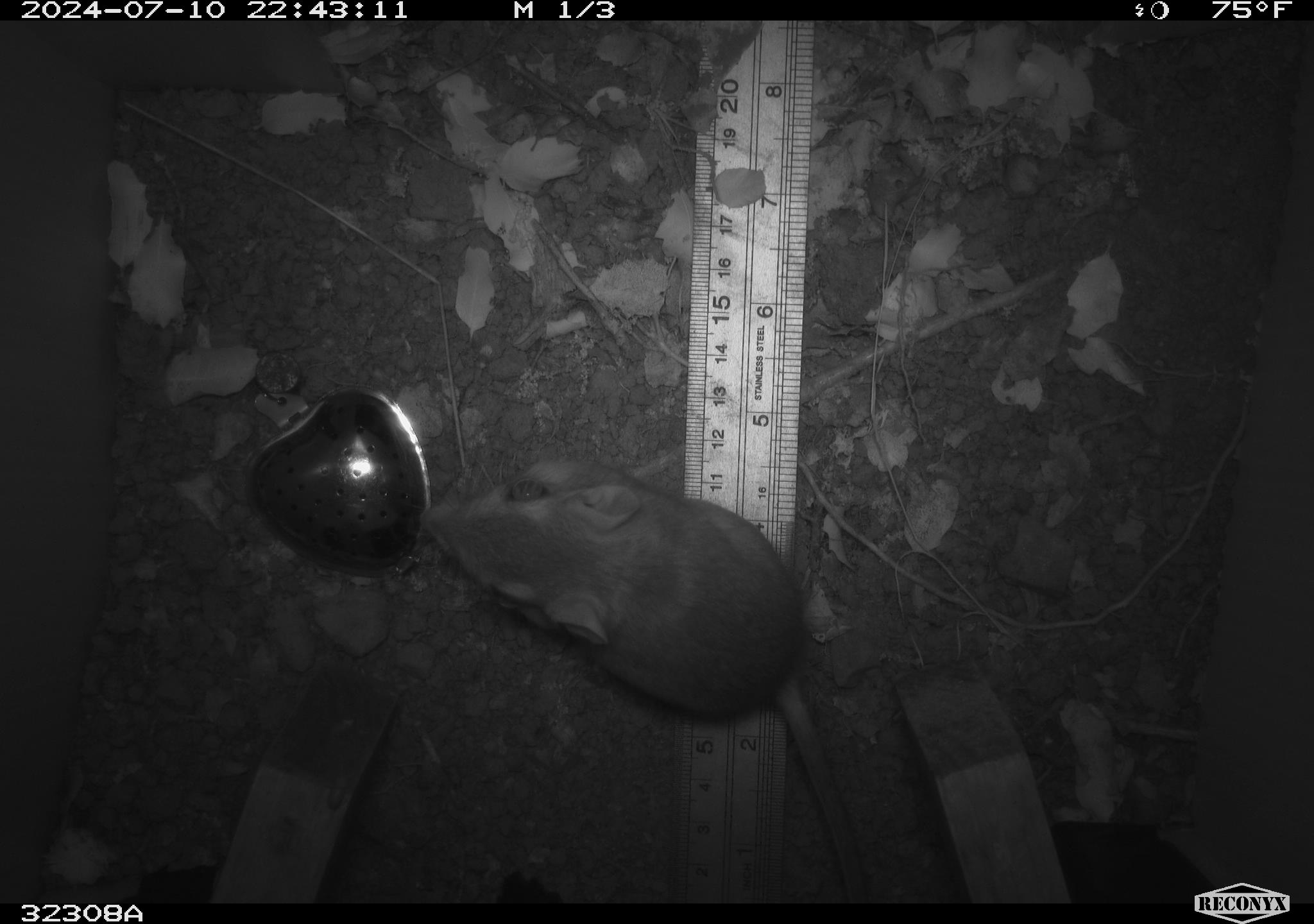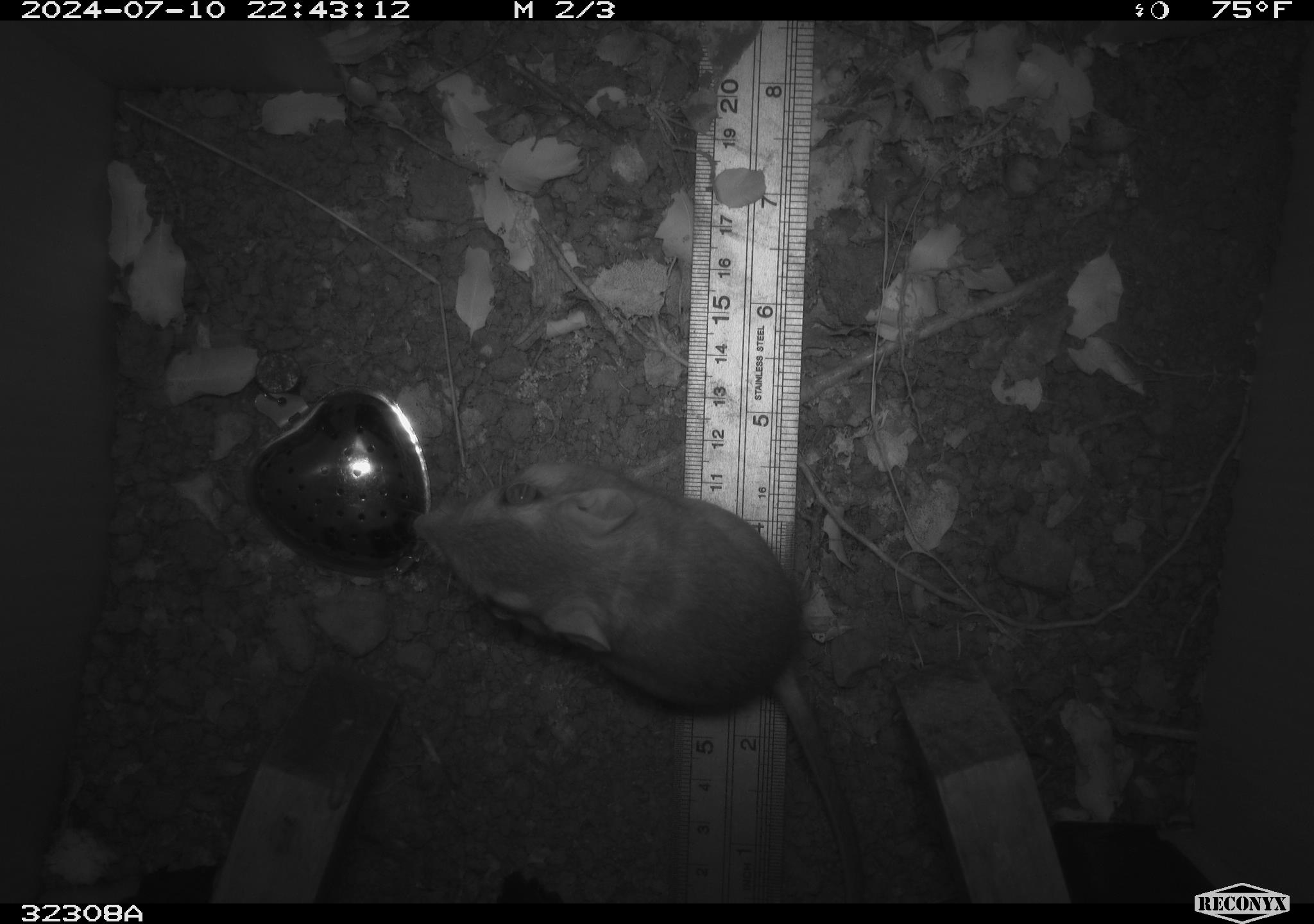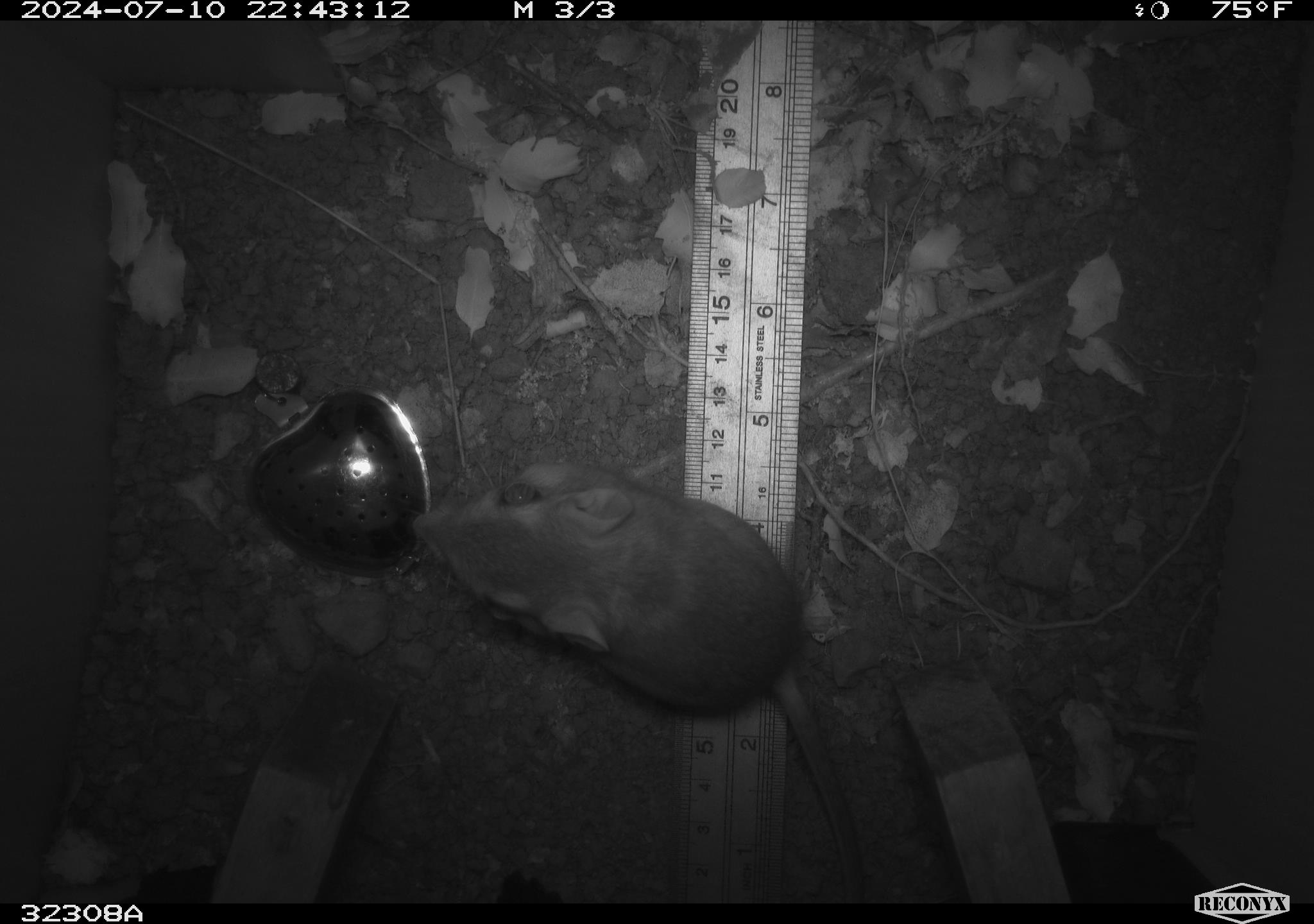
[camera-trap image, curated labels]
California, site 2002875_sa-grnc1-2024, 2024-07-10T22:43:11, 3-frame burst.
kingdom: Animalia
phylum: Chordata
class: Mammalia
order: Rodentia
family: Heteromyidae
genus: Dipodomys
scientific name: Dipodomys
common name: kangaroo rats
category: dipodomys species